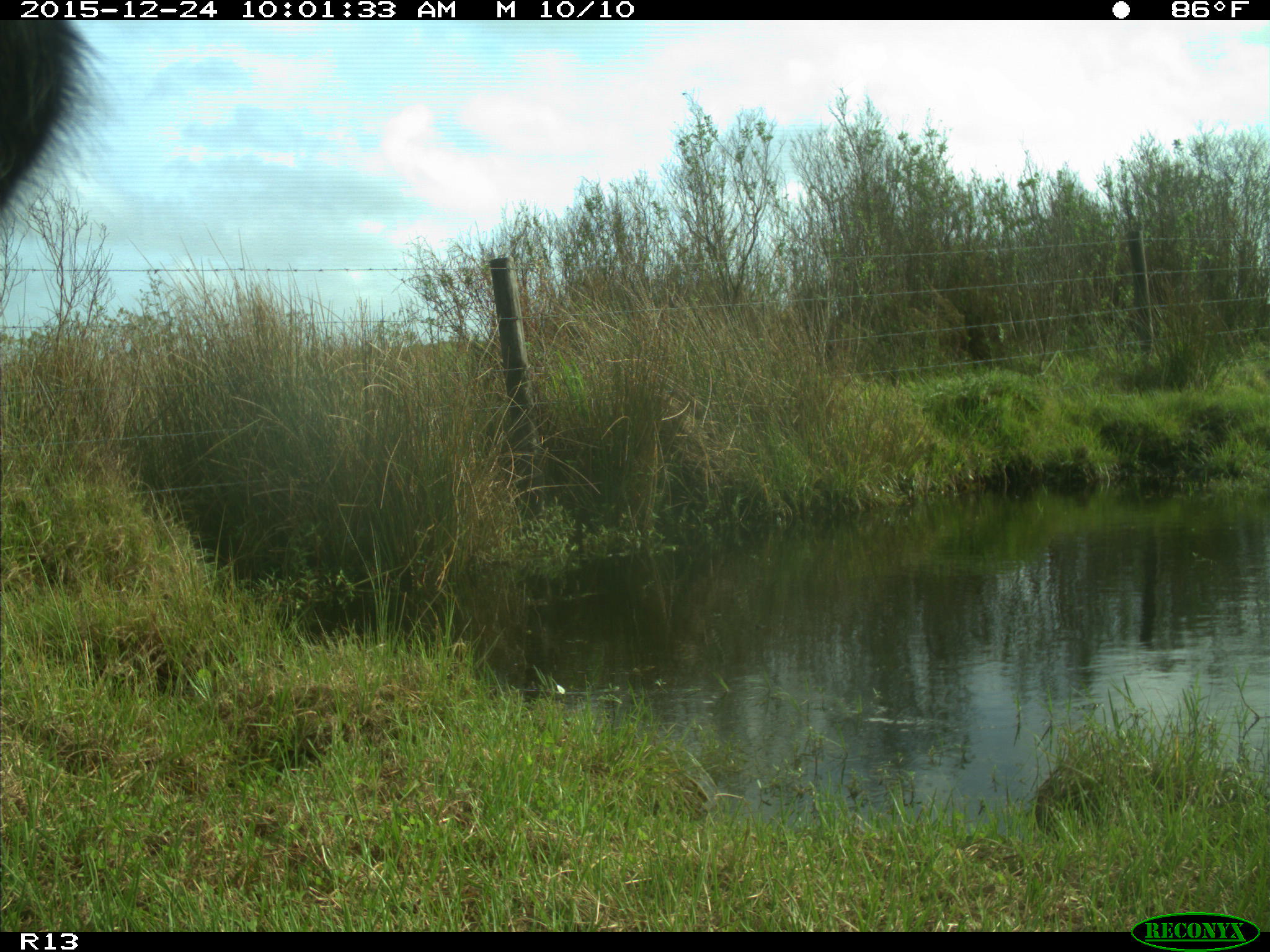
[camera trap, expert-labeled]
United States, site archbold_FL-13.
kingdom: Animalia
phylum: Chordata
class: Mammalia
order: Artiodactyla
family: Bovidae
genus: Bos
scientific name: Bos taurus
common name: domestic cow